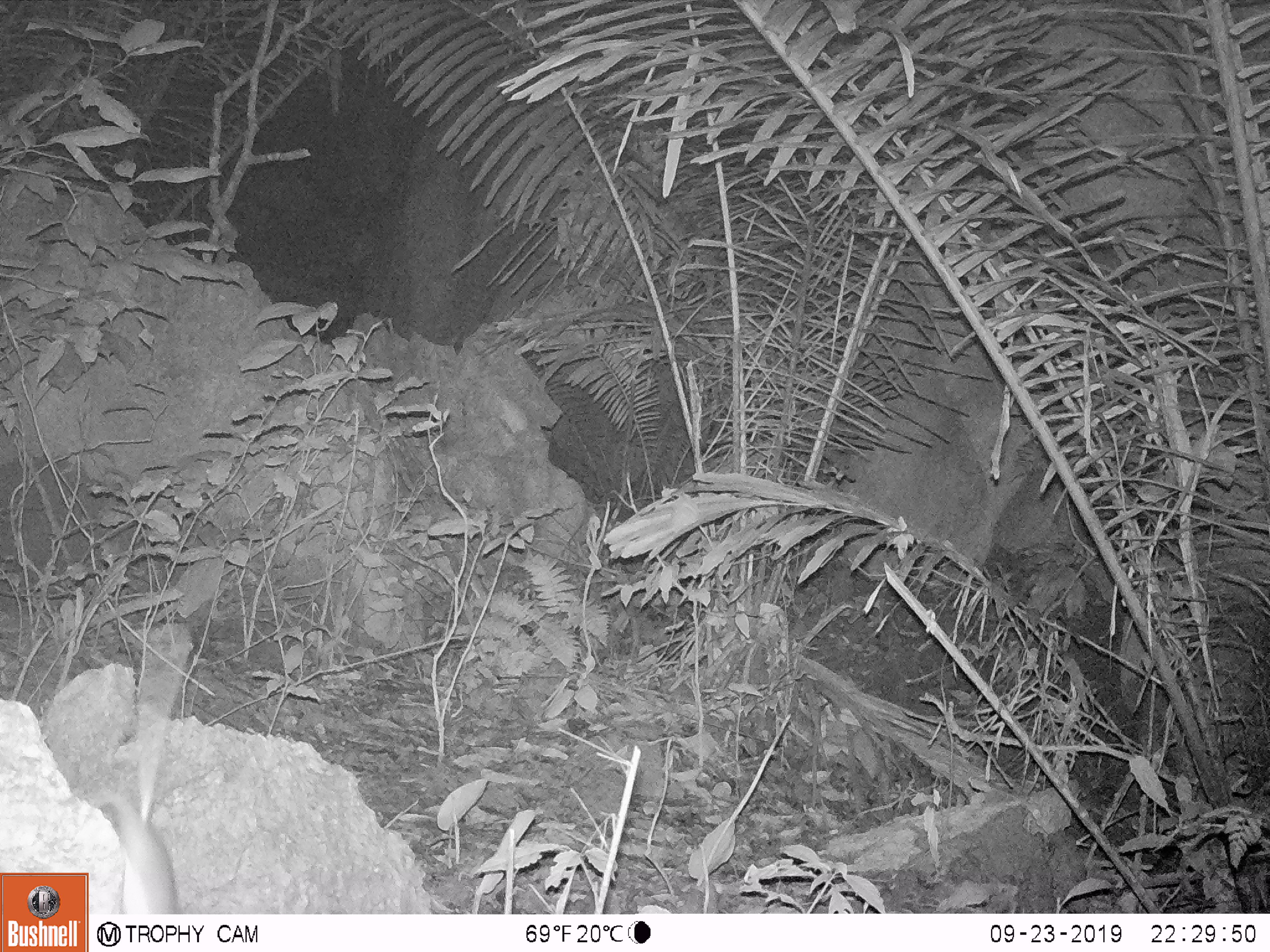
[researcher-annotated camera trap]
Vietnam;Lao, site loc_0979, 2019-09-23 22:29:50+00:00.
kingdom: Animalia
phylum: Chordata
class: Mammalia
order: Rodentia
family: Muridae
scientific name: Muridae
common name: old-world mice and rats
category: unidentified murid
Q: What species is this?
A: Unidentified murid (old-world mice and rats) (Muridae).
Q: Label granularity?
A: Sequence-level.